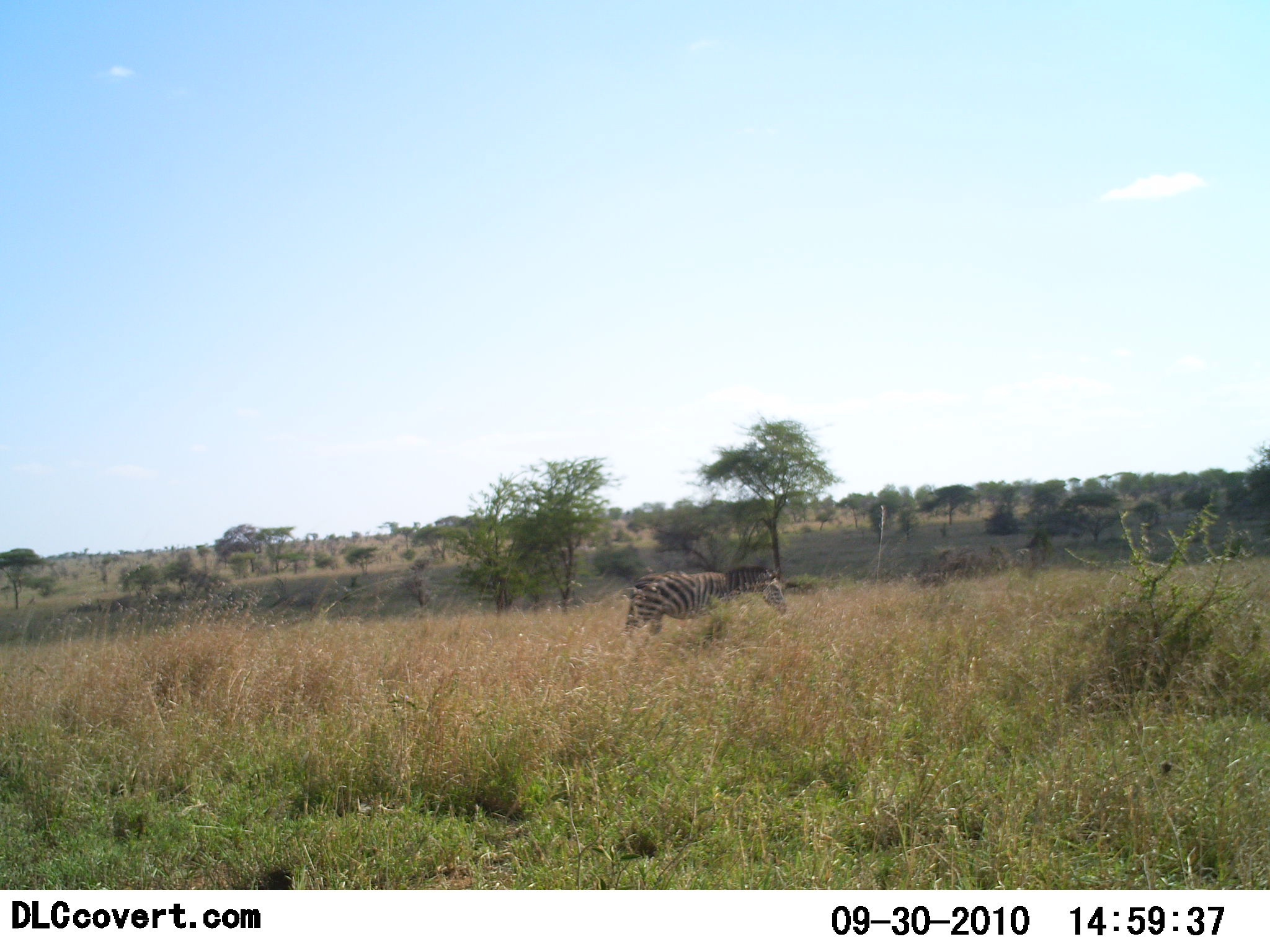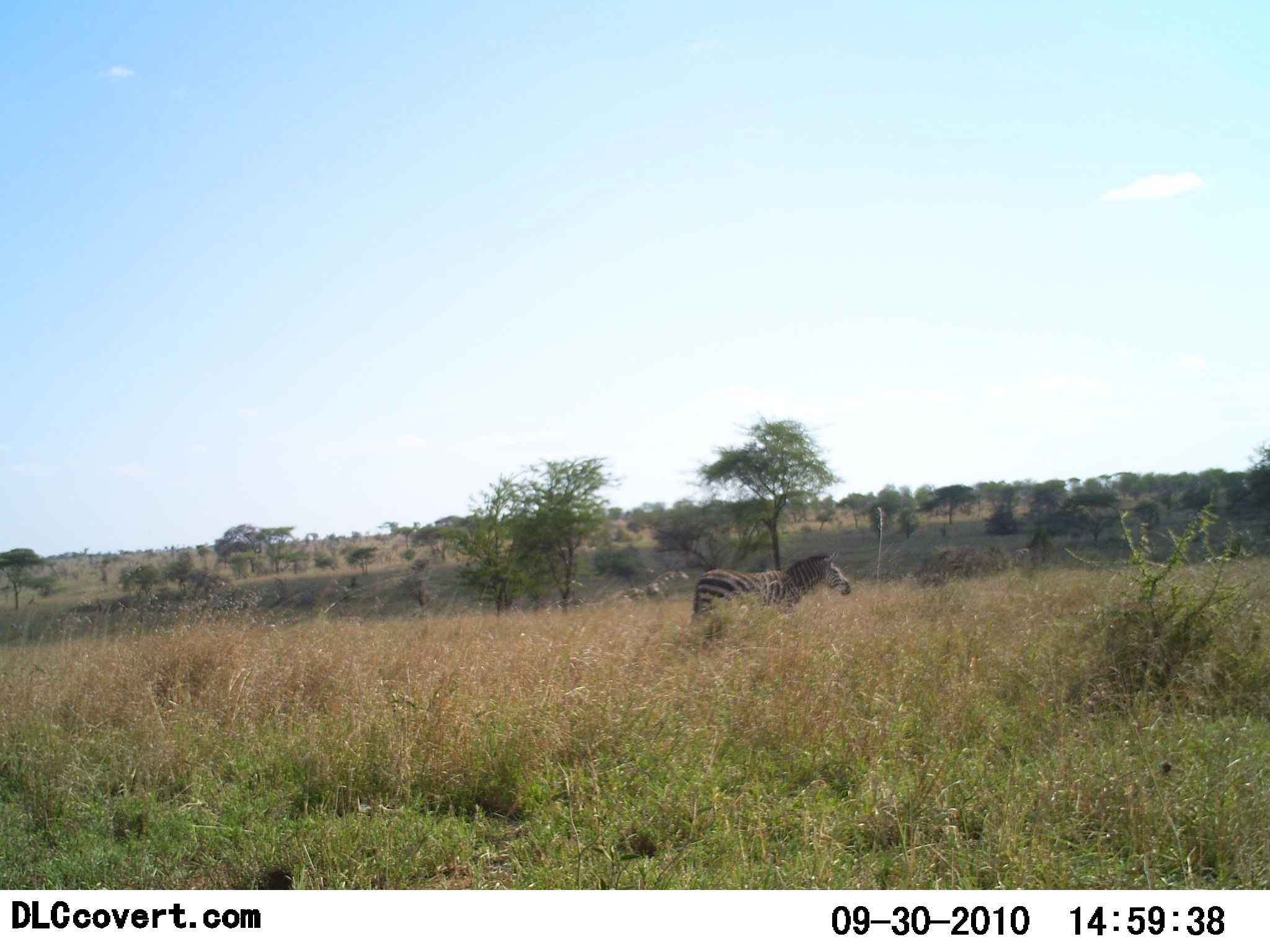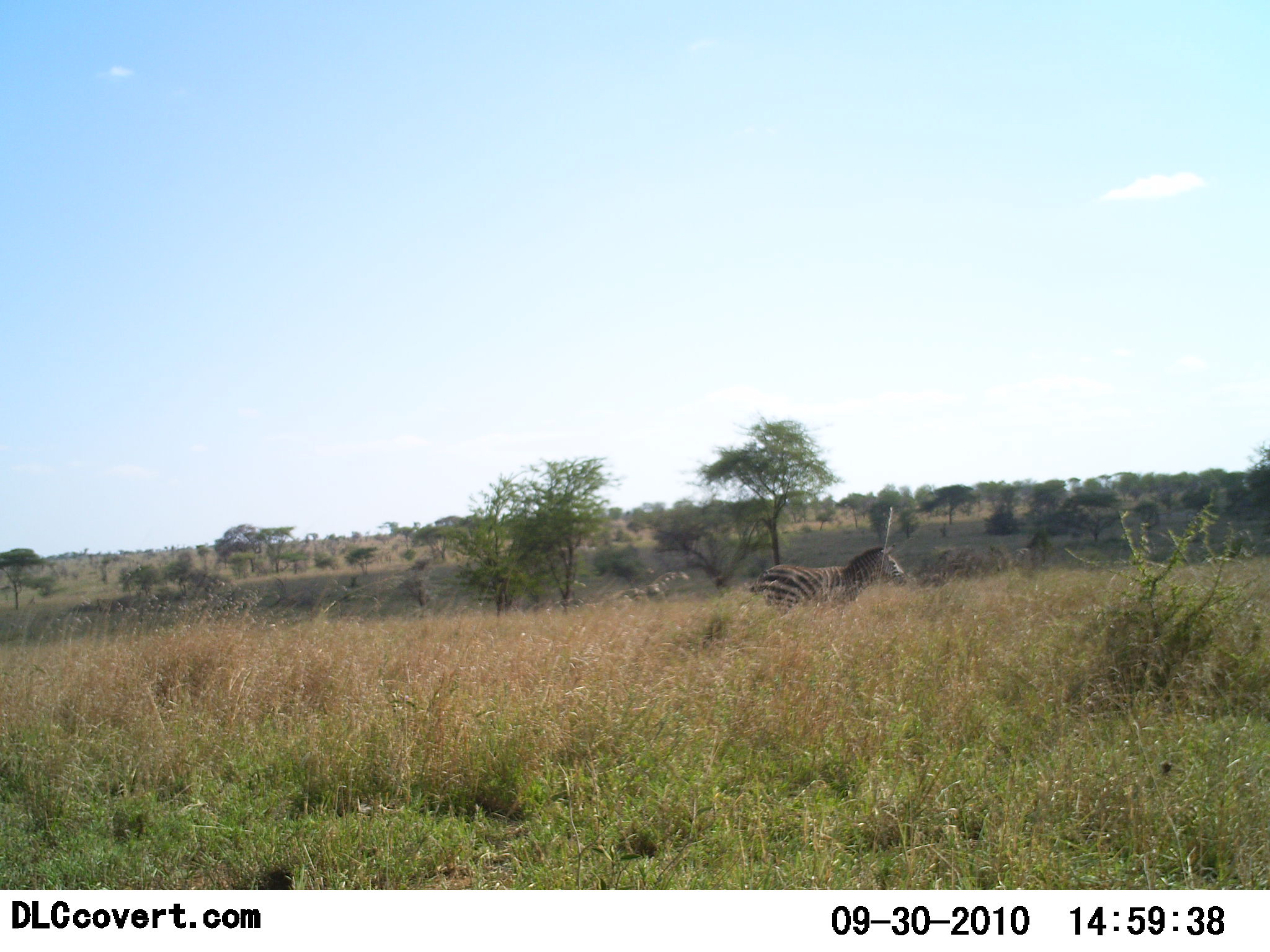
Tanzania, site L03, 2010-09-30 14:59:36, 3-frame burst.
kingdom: Animalia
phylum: Chordata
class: Mammalia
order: Perissodactyla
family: Equidae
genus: Equus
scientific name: Equus quagga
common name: plains zebra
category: zebra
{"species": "zebra (plains zebra) (Equus quagga)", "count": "1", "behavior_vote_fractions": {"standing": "0%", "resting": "0%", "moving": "100%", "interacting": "0%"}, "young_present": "0%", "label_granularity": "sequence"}